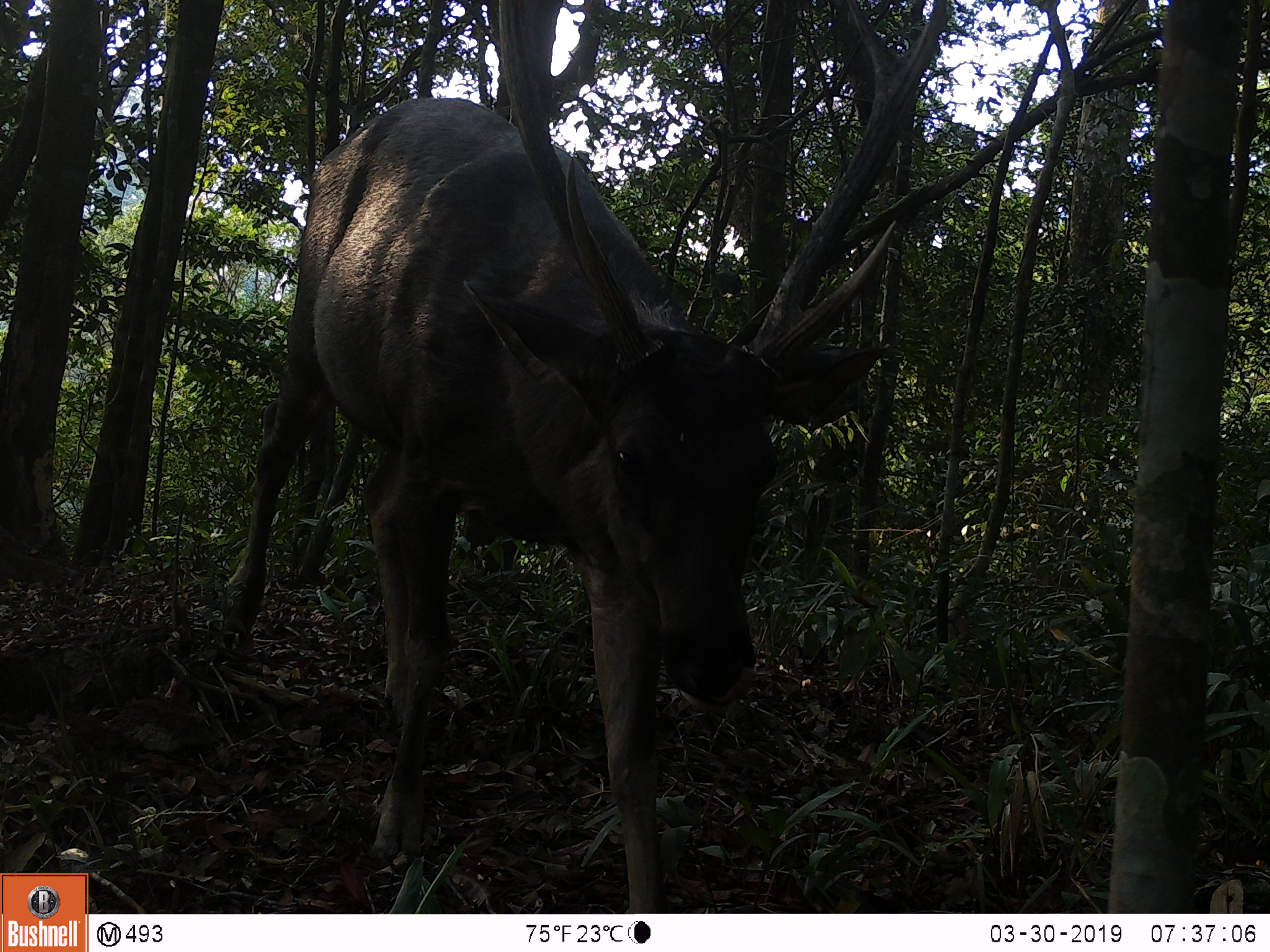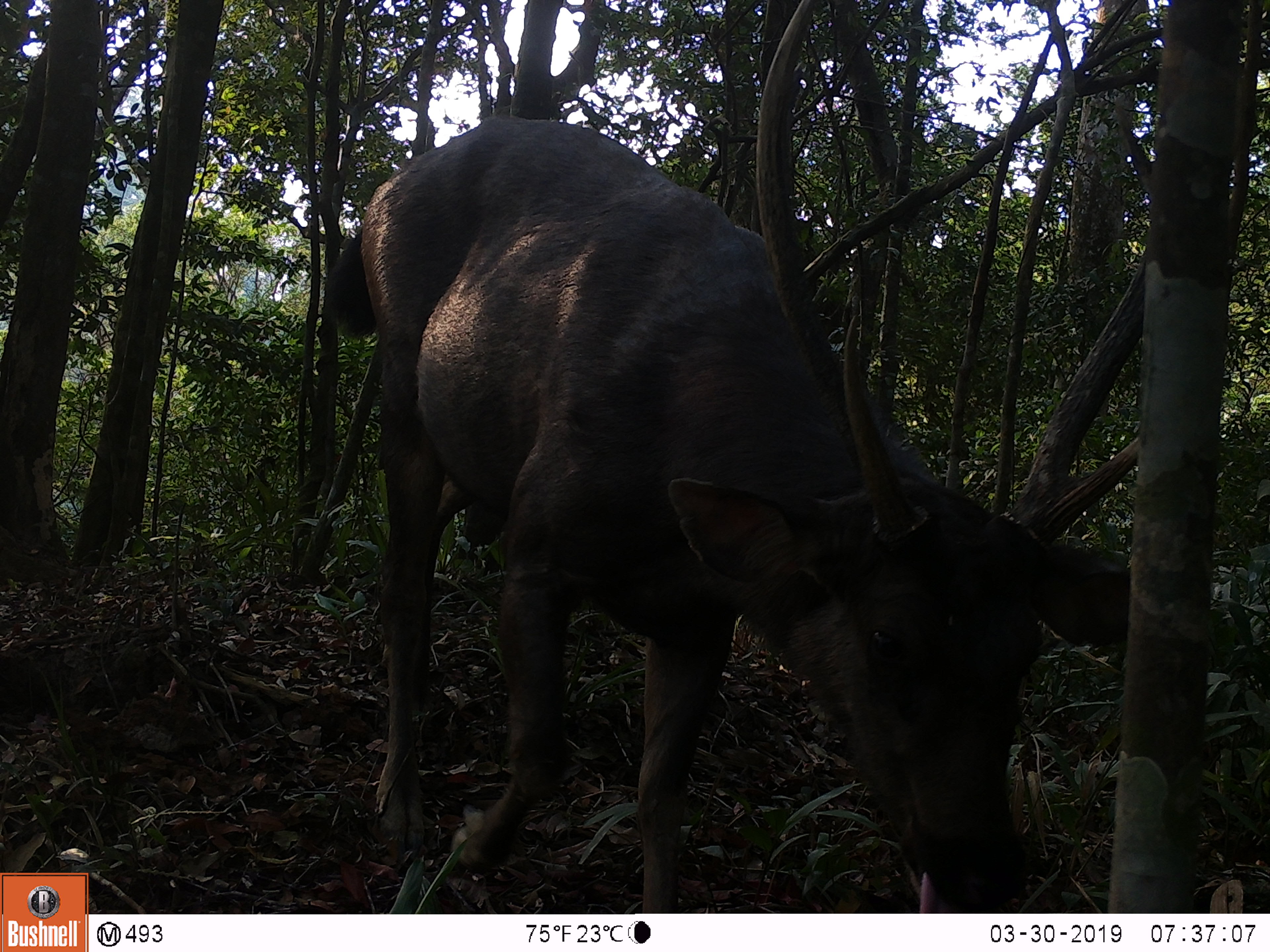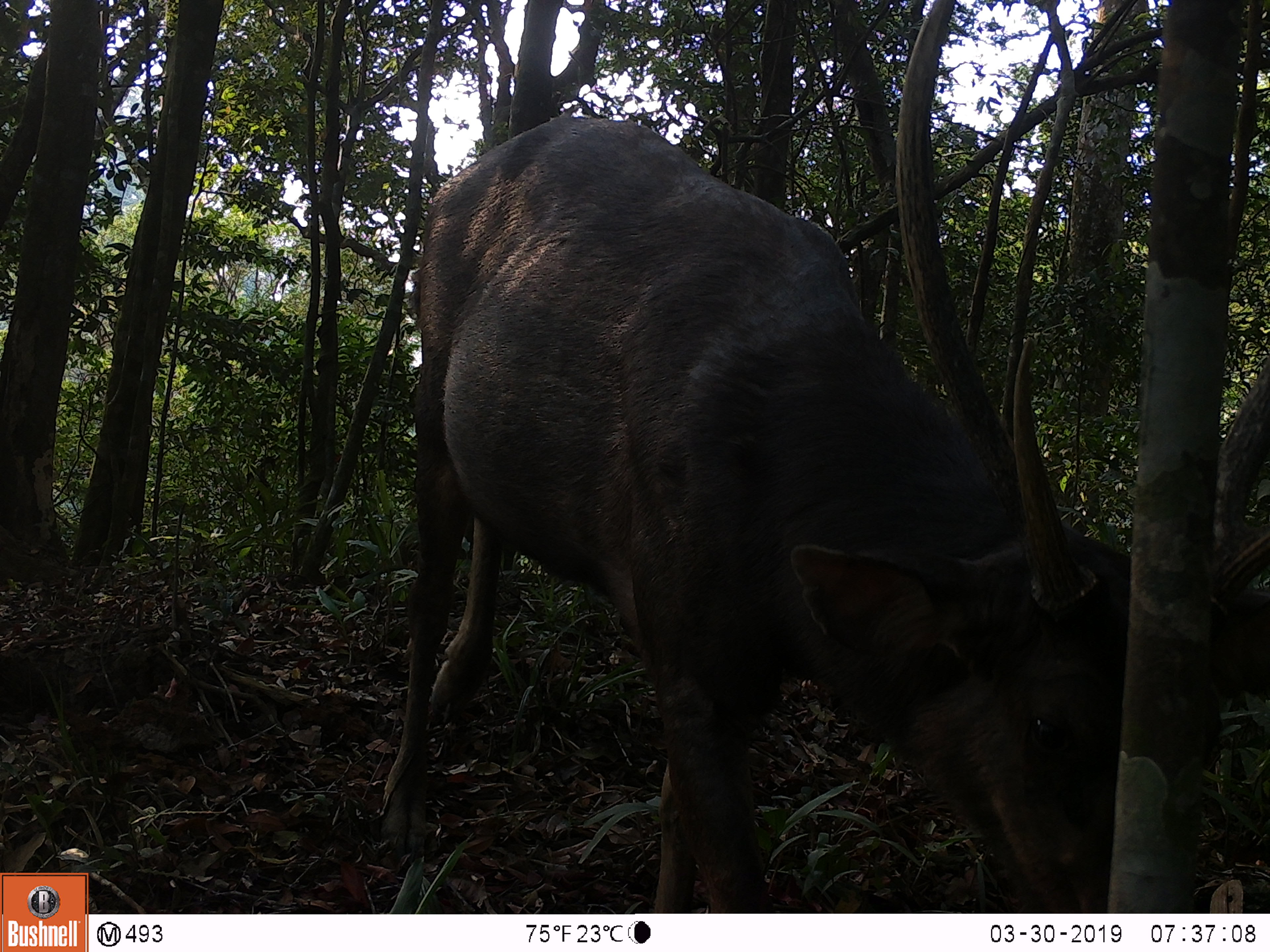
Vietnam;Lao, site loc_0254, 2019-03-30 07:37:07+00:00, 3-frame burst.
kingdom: Animalia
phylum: Chordata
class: Mammalia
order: Artiodactyla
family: Cervidae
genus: Rusa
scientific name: Rusa unicolor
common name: sambar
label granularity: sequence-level